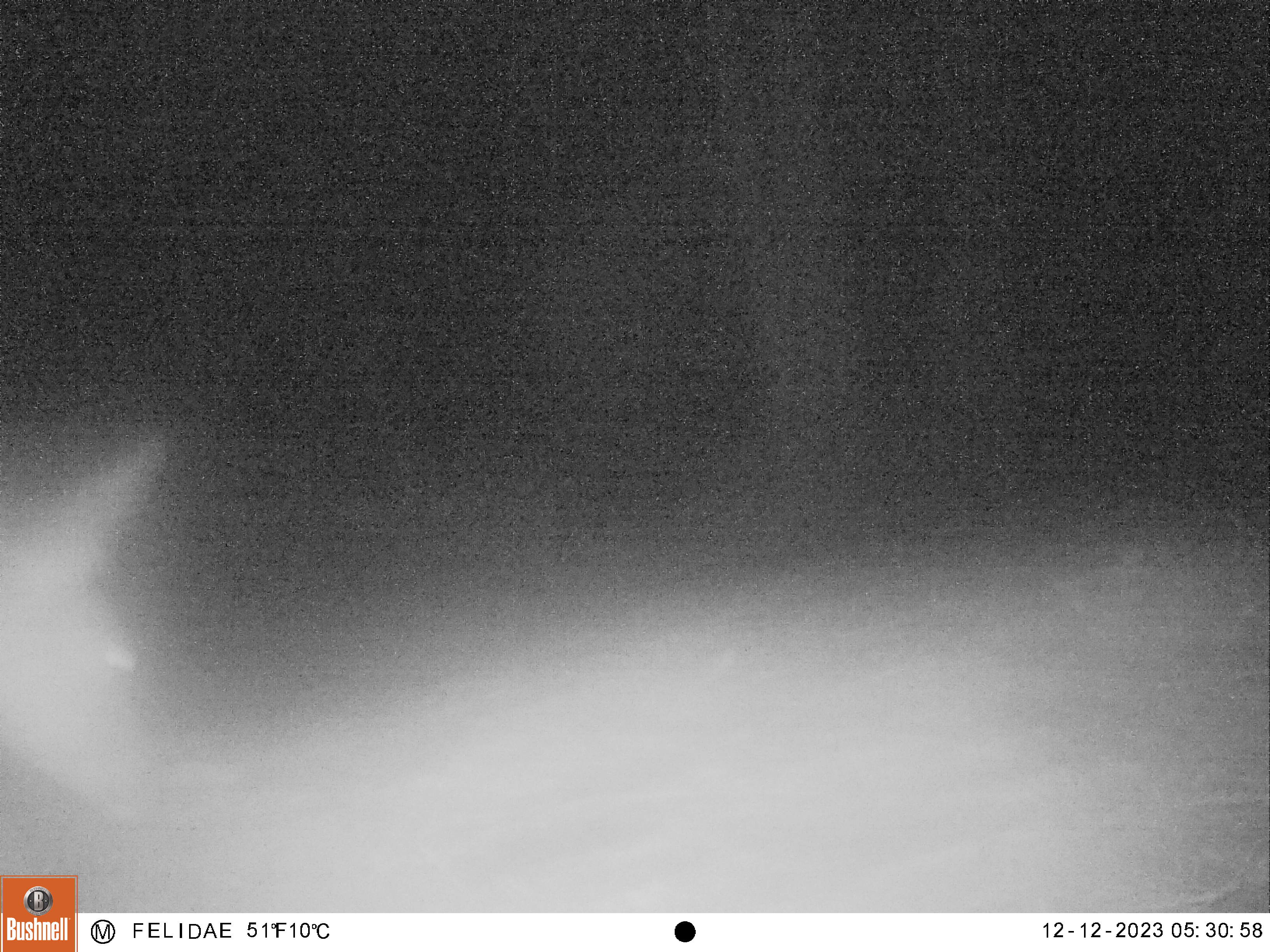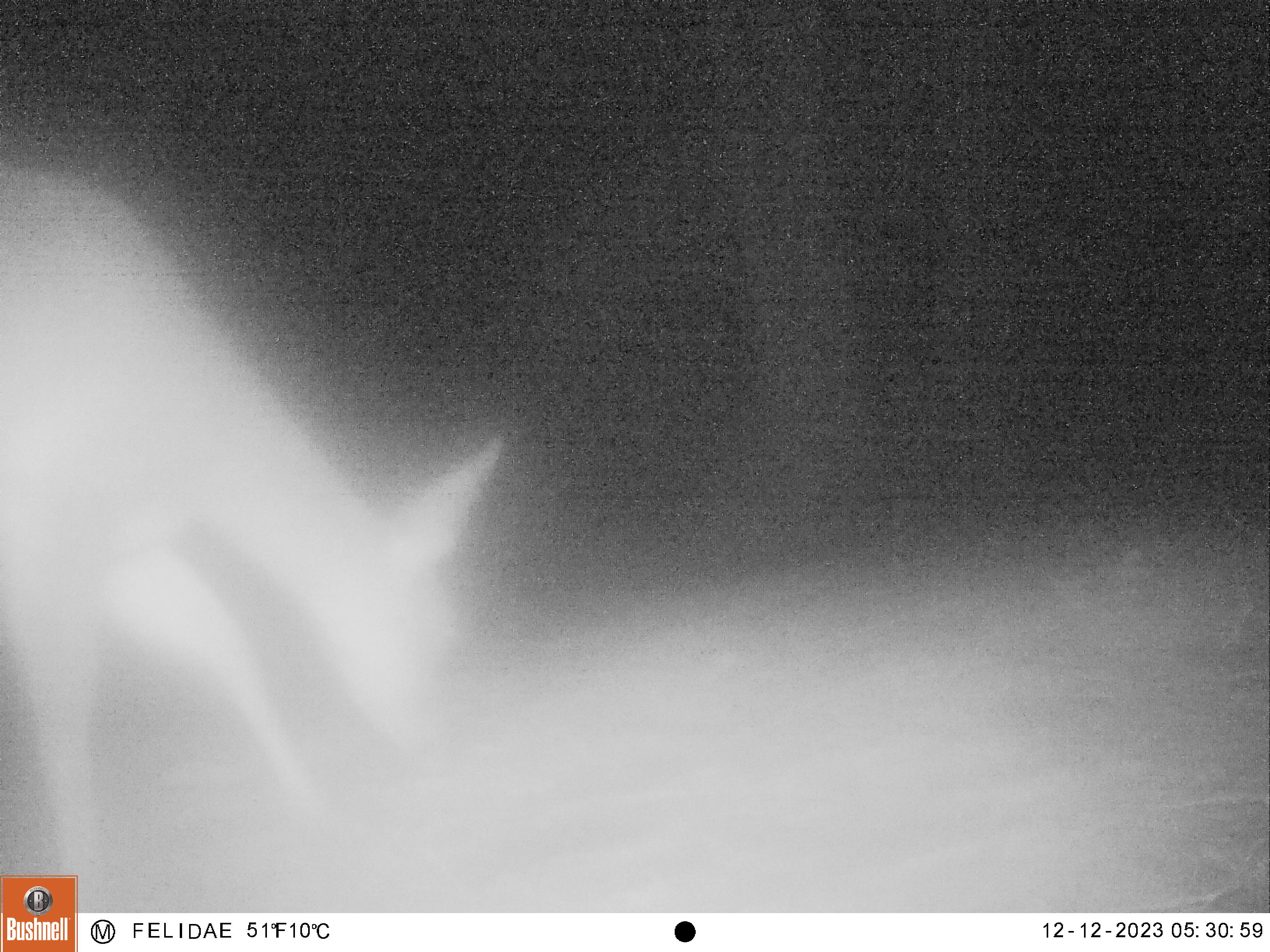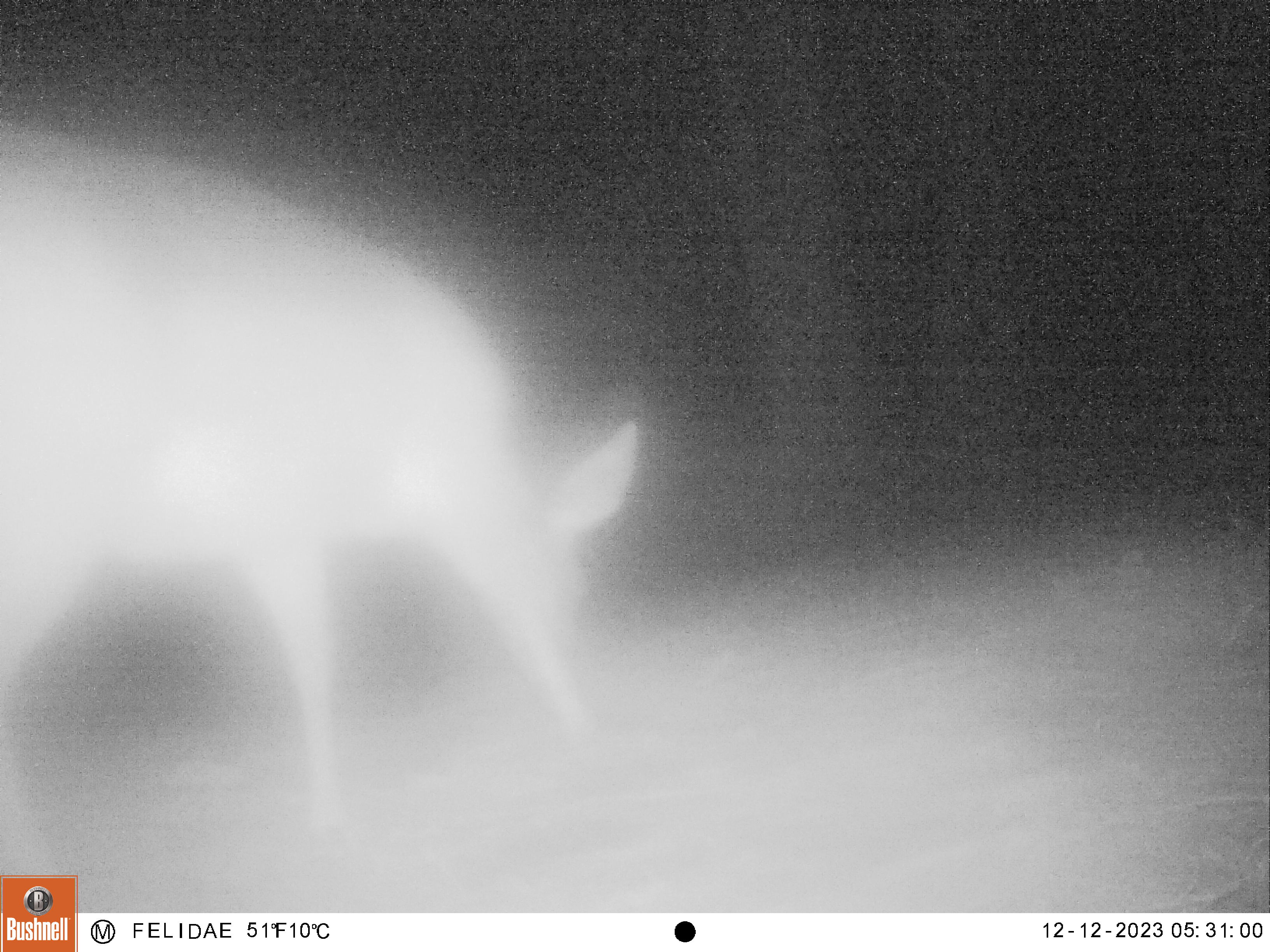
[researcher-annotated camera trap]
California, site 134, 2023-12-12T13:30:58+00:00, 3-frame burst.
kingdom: Animalia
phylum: Chordata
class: Mammalia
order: Artiodactyla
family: Cervidae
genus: Odocoileus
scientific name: Odocoileus hemionus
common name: mule deer